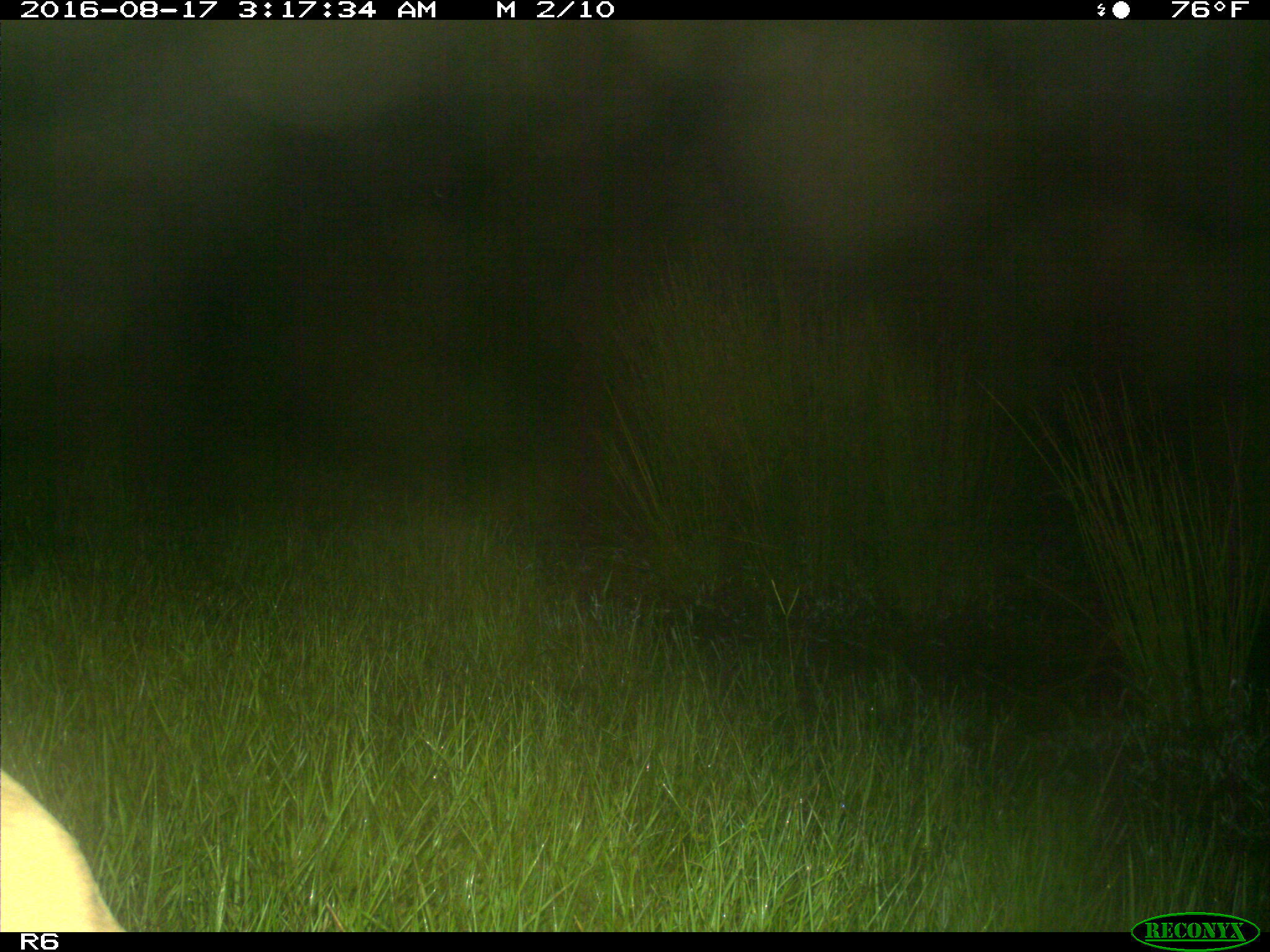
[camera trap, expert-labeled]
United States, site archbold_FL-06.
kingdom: Animalia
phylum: Chordata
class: Mammalia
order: Artiodactyla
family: Bovidae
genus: Bos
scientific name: Bos taurus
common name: domestic cow